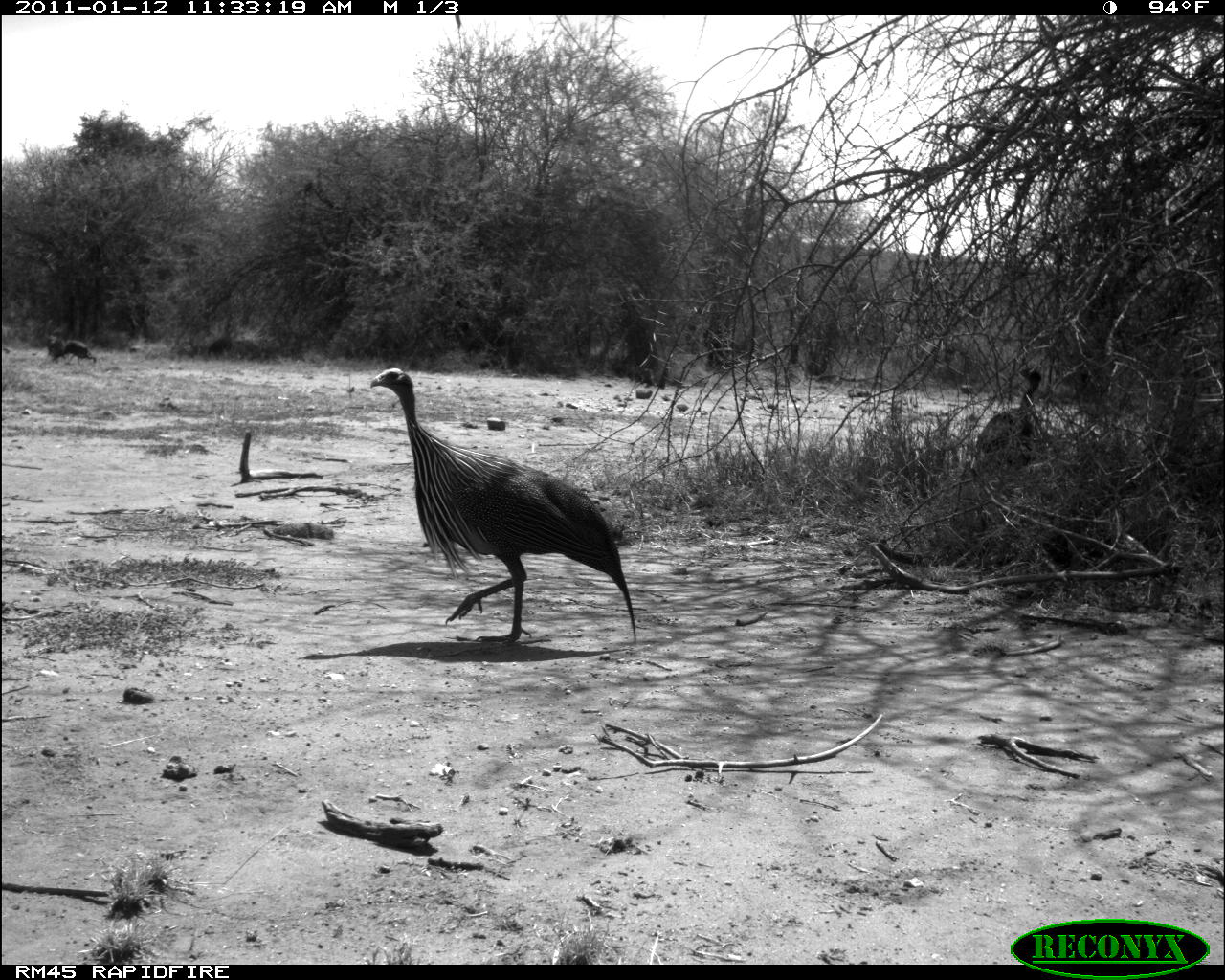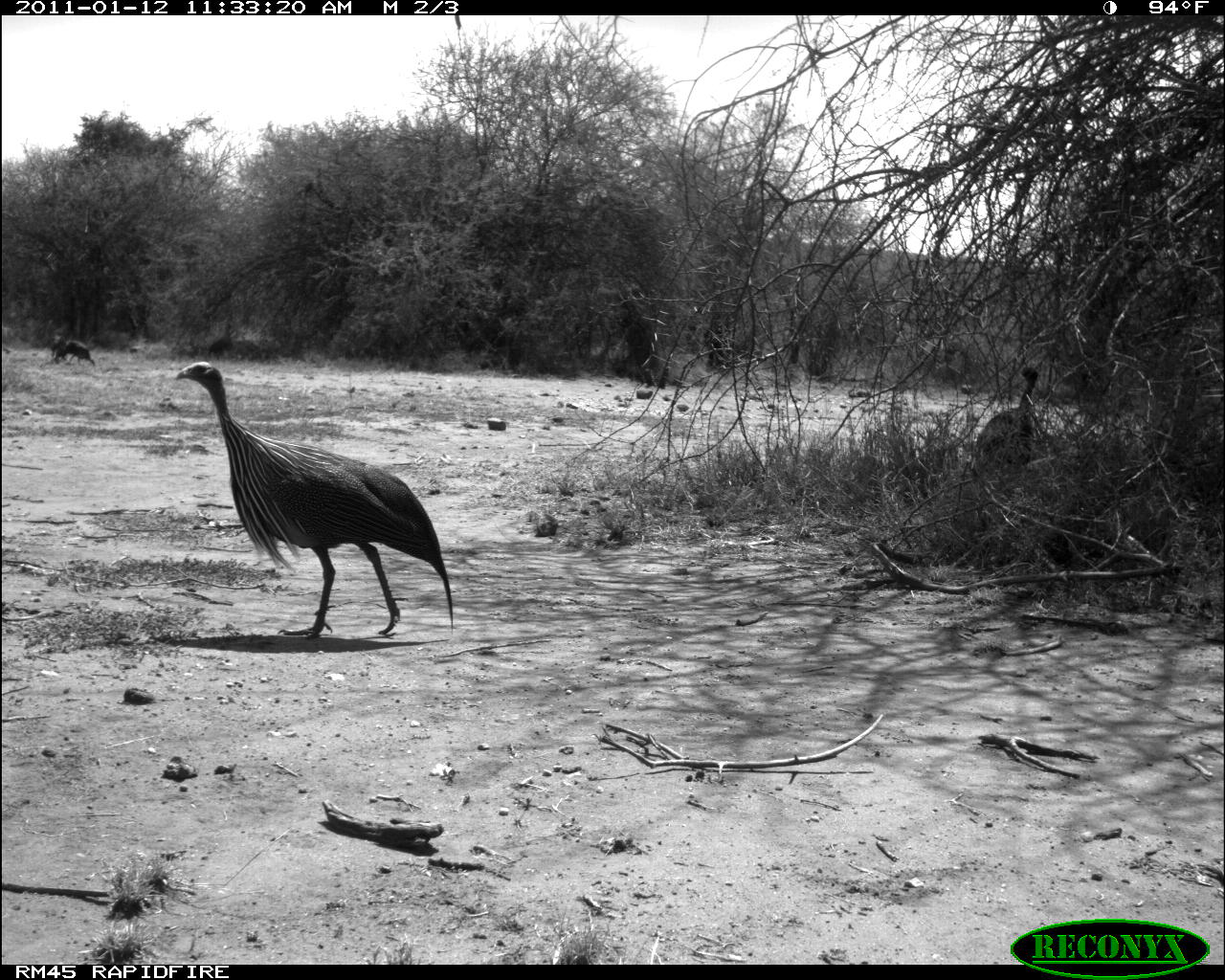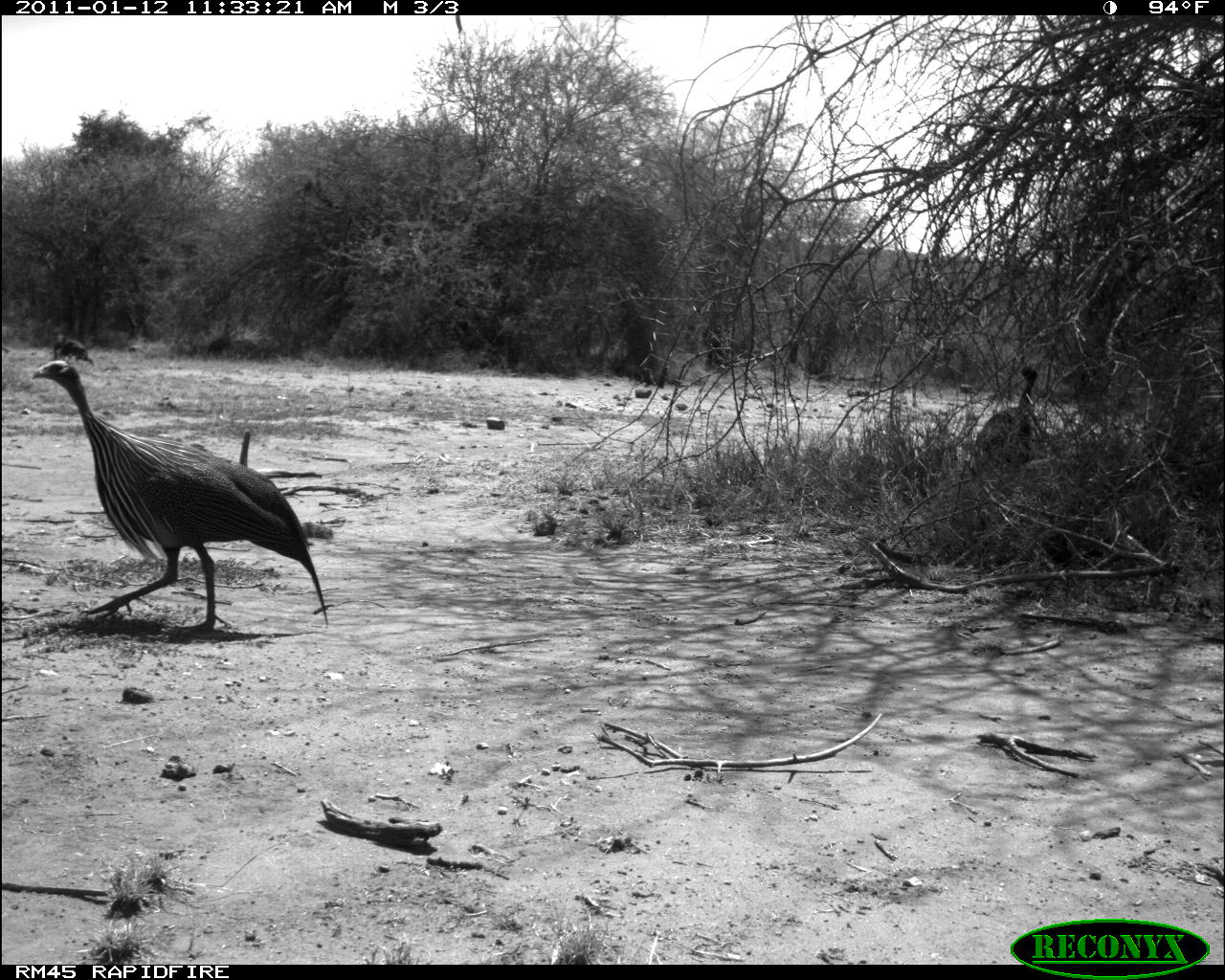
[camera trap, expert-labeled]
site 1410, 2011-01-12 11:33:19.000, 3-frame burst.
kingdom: Animalia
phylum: Chordata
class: Aves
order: Galliformes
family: Numididae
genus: Acryllium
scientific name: Acryllium vulturinum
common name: vulturine guineafowl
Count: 2.